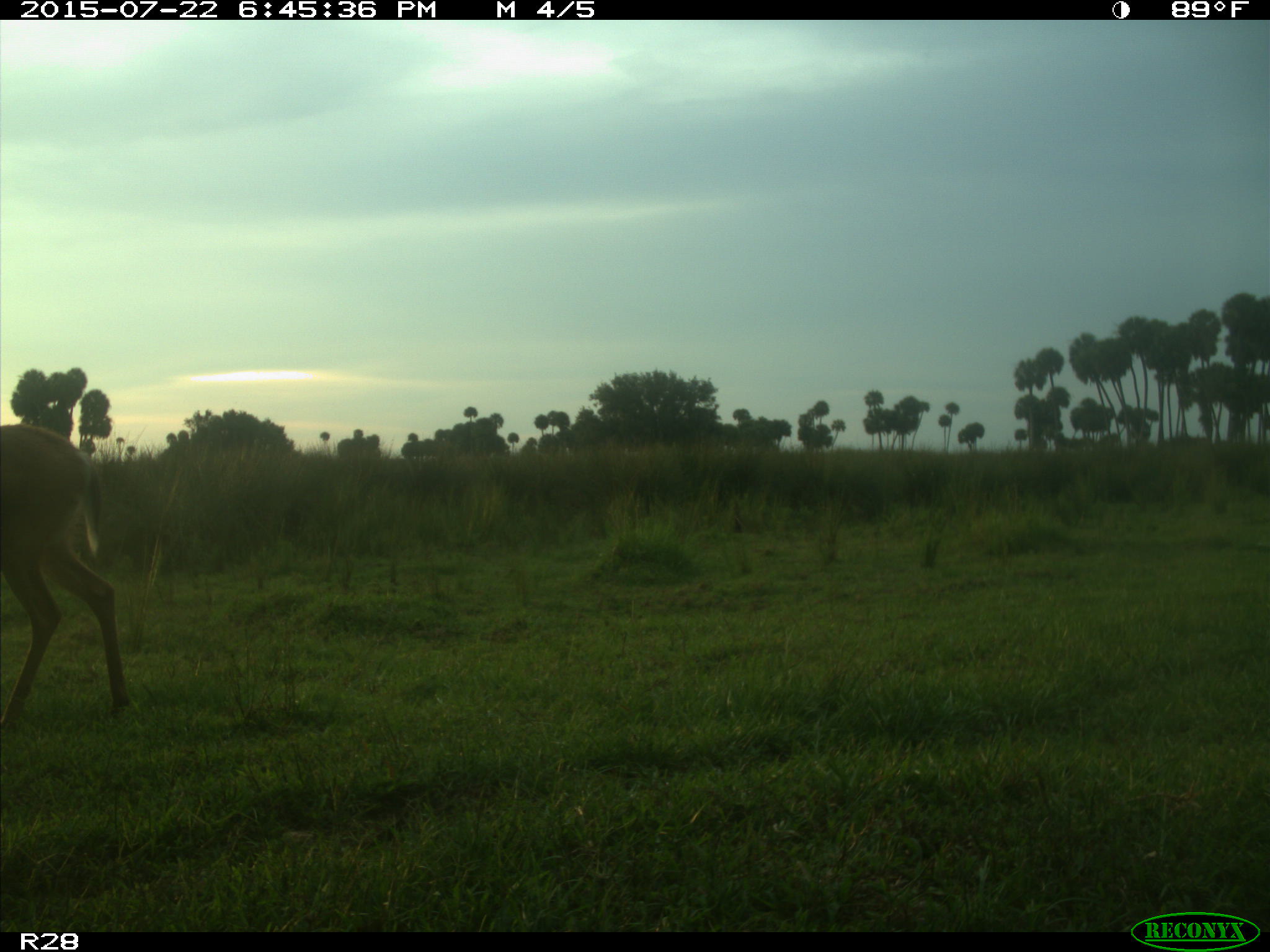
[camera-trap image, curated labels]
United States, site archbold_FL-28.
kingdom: Animalia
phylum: Chordata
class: Mammalia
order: Artiodactyla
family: Cervidae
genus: Odocoileus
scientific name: Odocoileus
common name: deer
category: unidentified deer